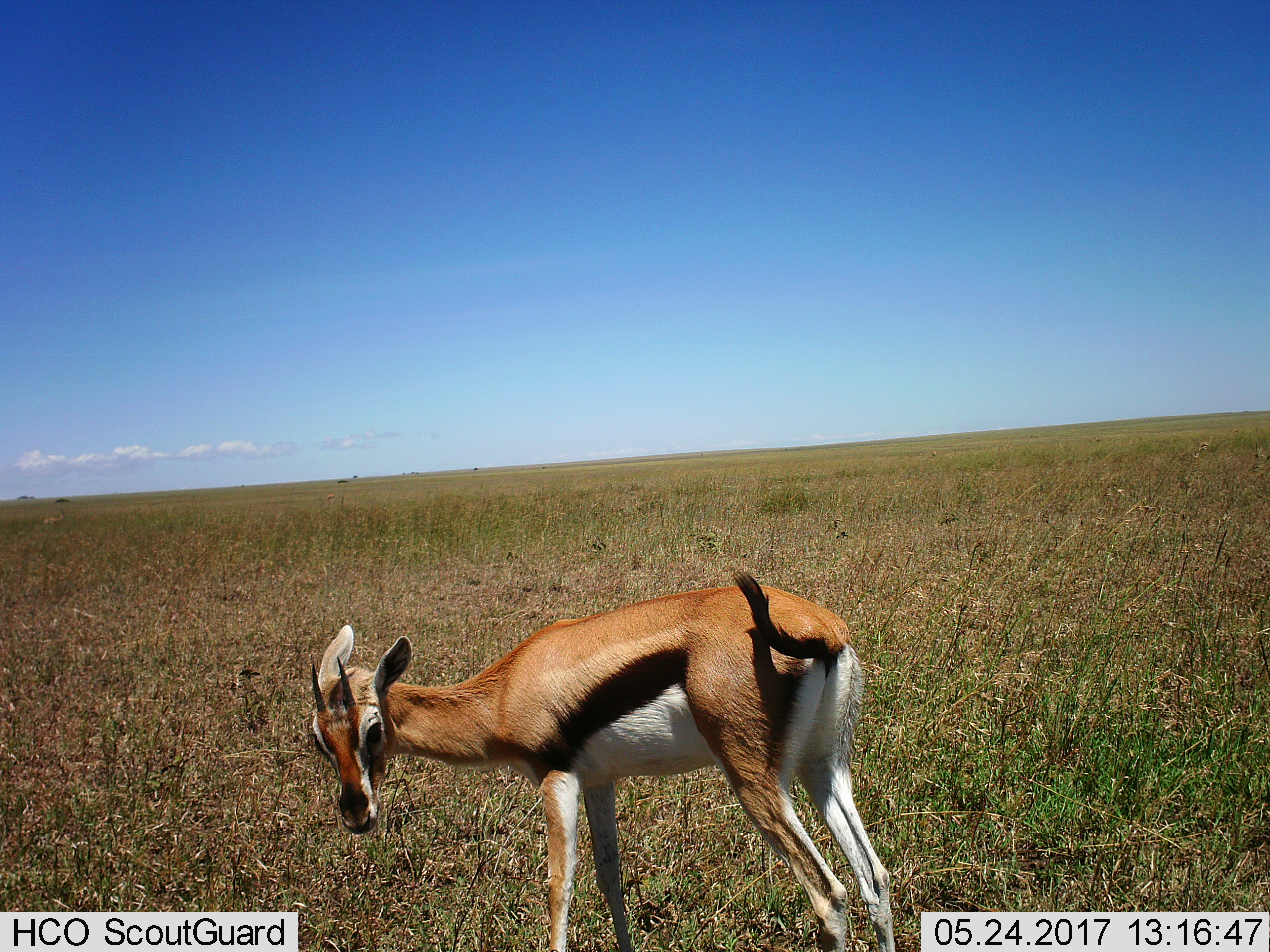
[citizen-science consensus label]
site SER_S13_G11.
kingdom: Animalia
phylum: Chordata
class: Mammalia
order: Artiodactyla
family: Bovidae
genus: Eudorcas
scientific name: Eudorcas thomsonii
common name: thomson's gazelle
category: gazellethomsons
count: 1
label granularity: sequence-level